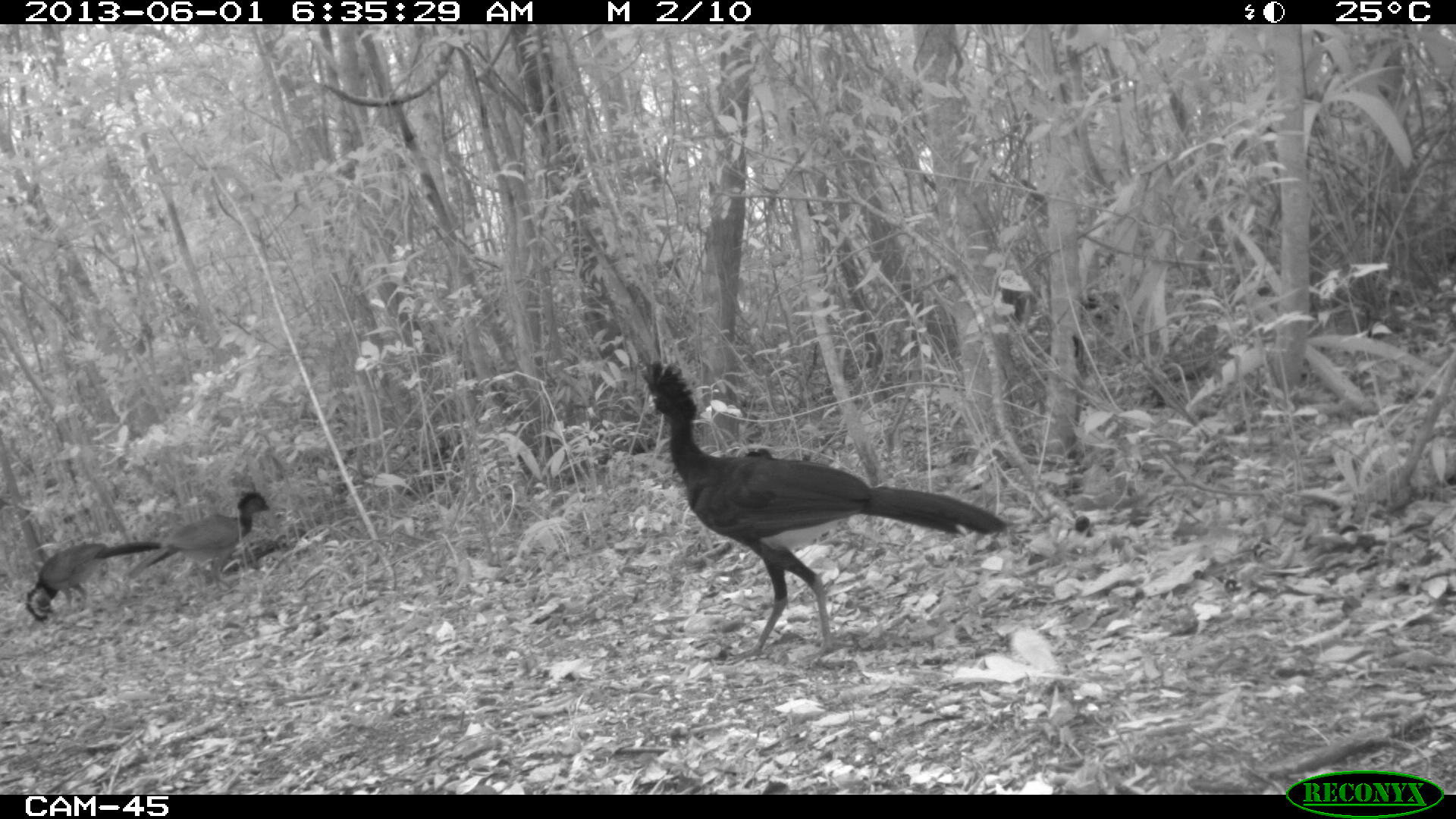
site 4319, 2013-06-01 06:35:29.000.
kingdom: Animalia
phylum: Chordata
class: Aves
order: Galliformes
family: Cracidae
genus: Crax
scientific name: Crax rubra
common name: great curassow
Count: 4.